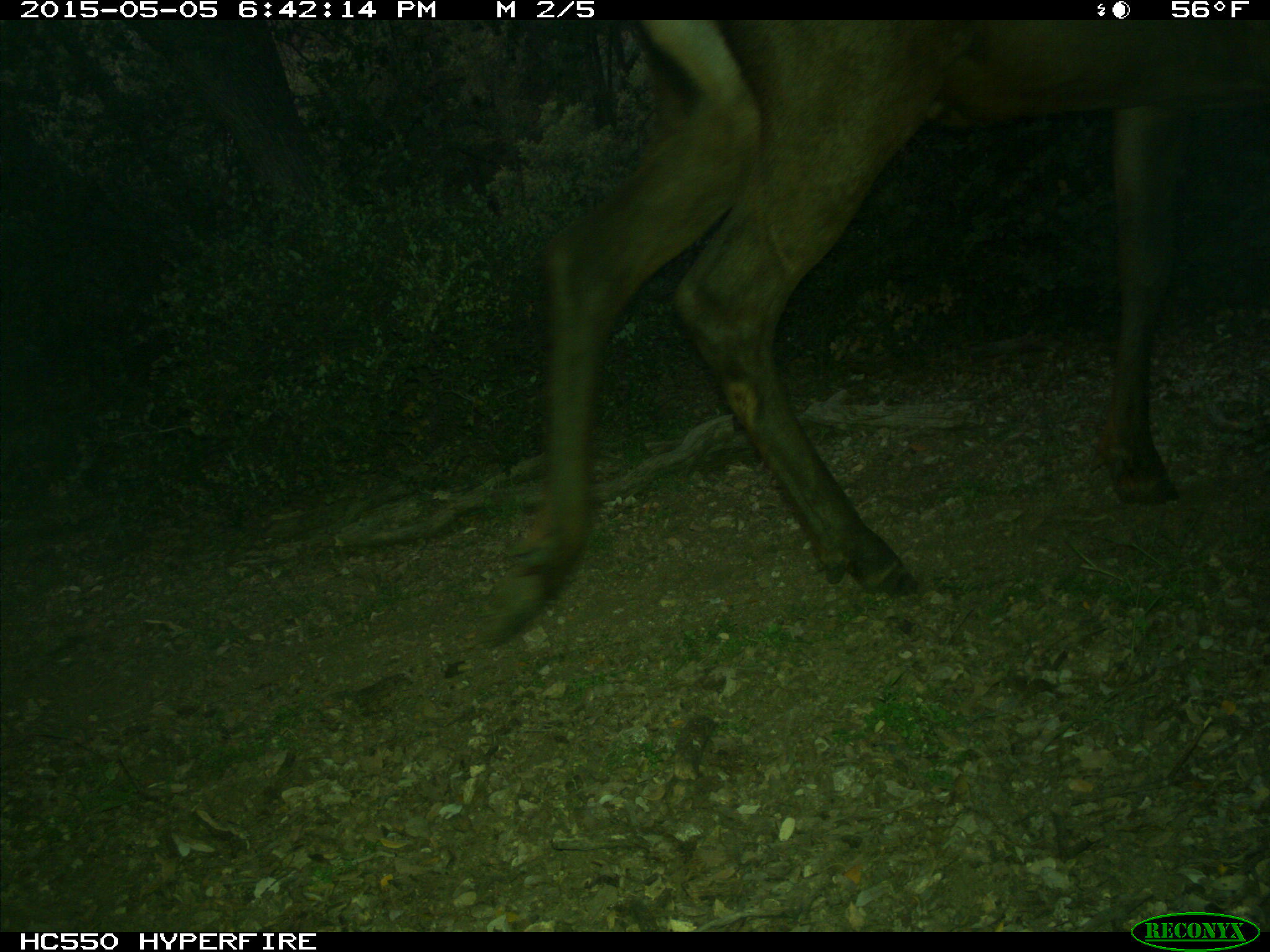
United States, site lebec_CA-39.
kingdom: Animalia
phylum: Chordata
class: Mammalia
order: Artiodactyla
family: Cervidae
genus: Cervus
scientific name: Cervus canadensis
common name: elk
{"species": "Cervus canadensis (elk)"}